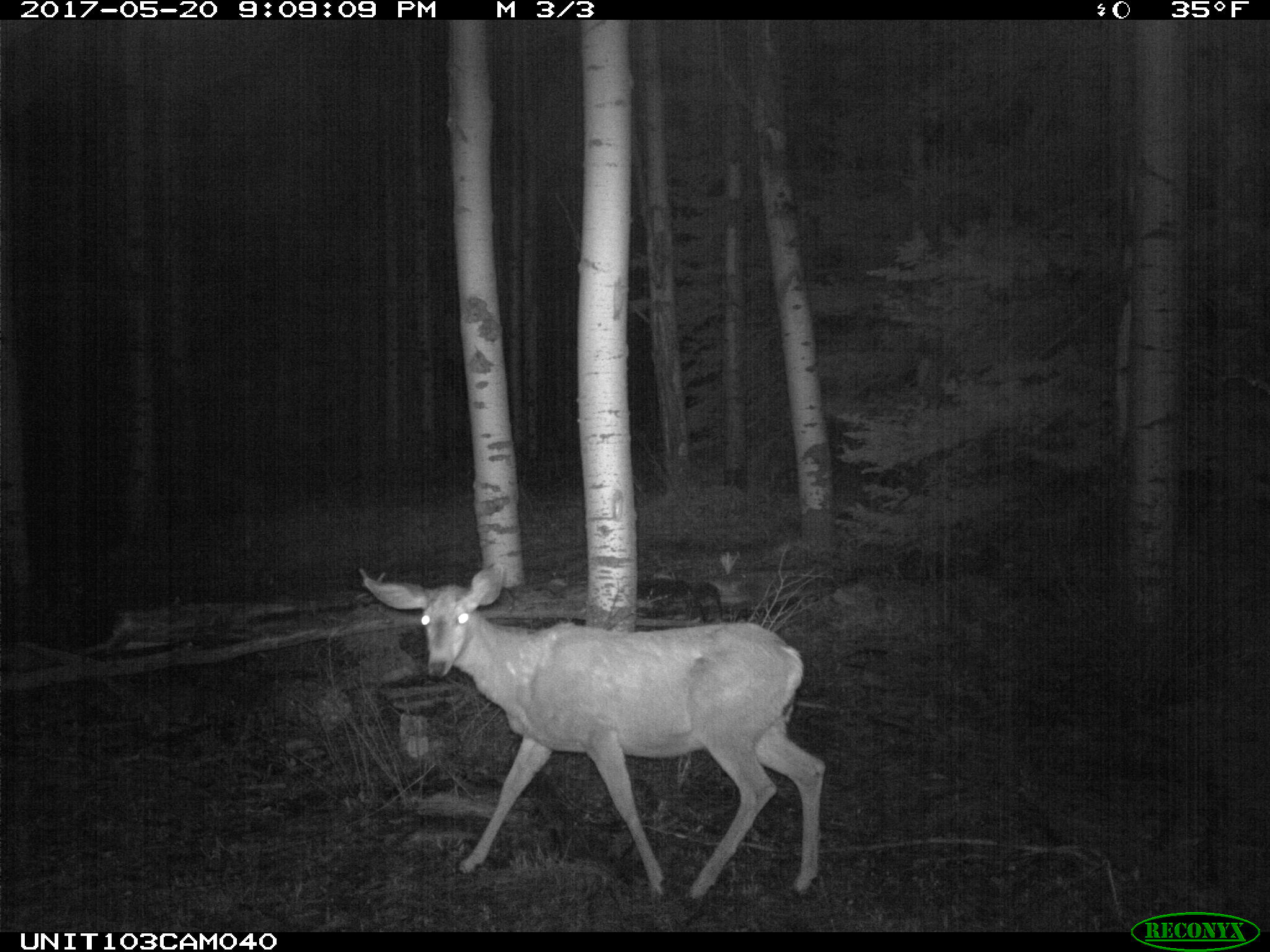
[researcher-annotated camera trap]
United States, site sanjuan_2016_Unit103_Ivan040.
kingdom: Animalia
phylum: Chordata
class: Mammalia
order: Artiodactyla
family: Cervidae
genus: Odocoileus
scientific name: Odocoileus hemionus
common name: mule deer